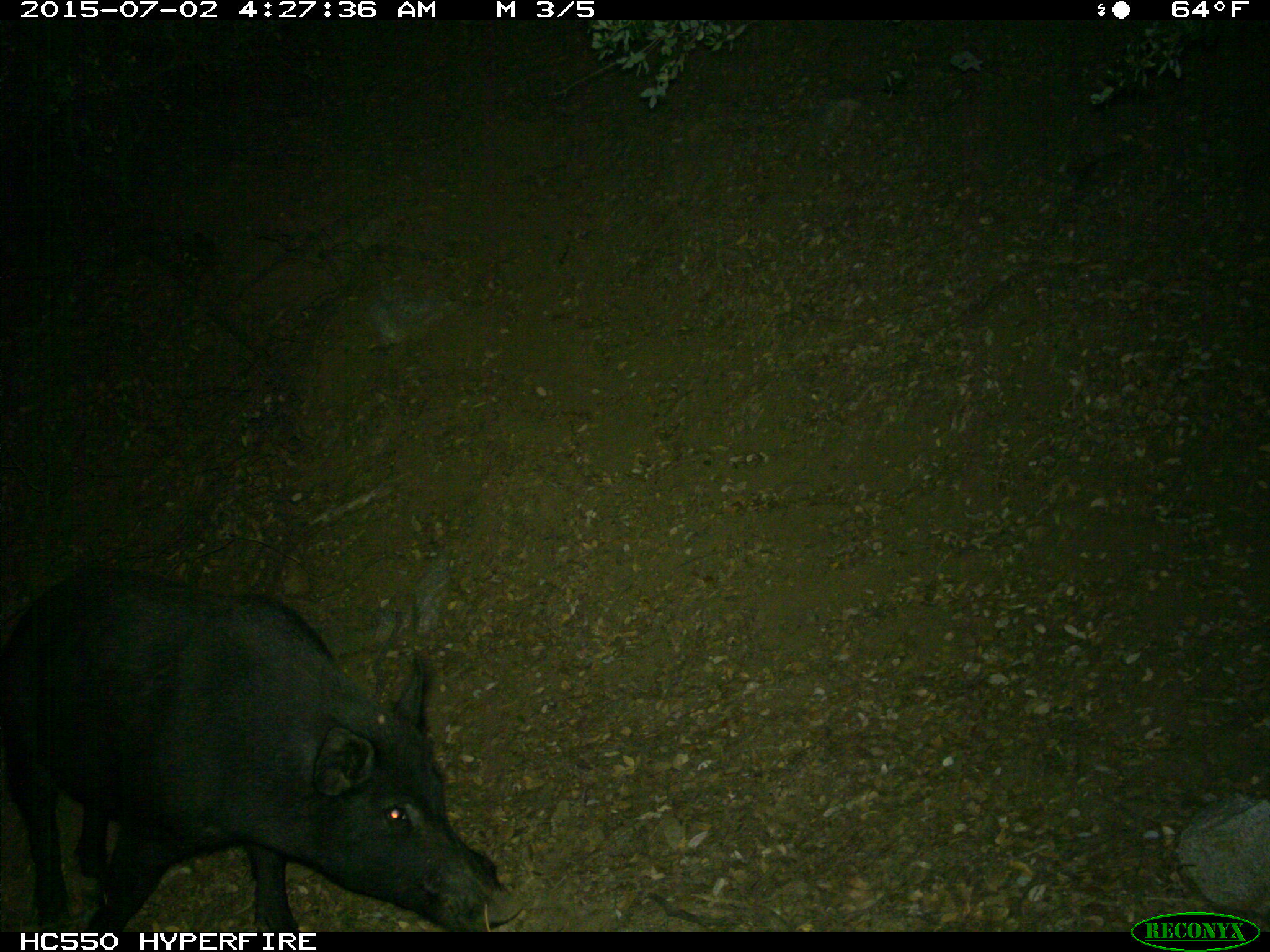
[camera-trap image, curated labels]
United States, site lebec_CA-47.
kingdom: Animalia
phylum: Chordata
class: Mammalia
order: Artiodactyla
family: Suidae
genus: Sus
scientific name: Sus scrofa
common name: wild boar